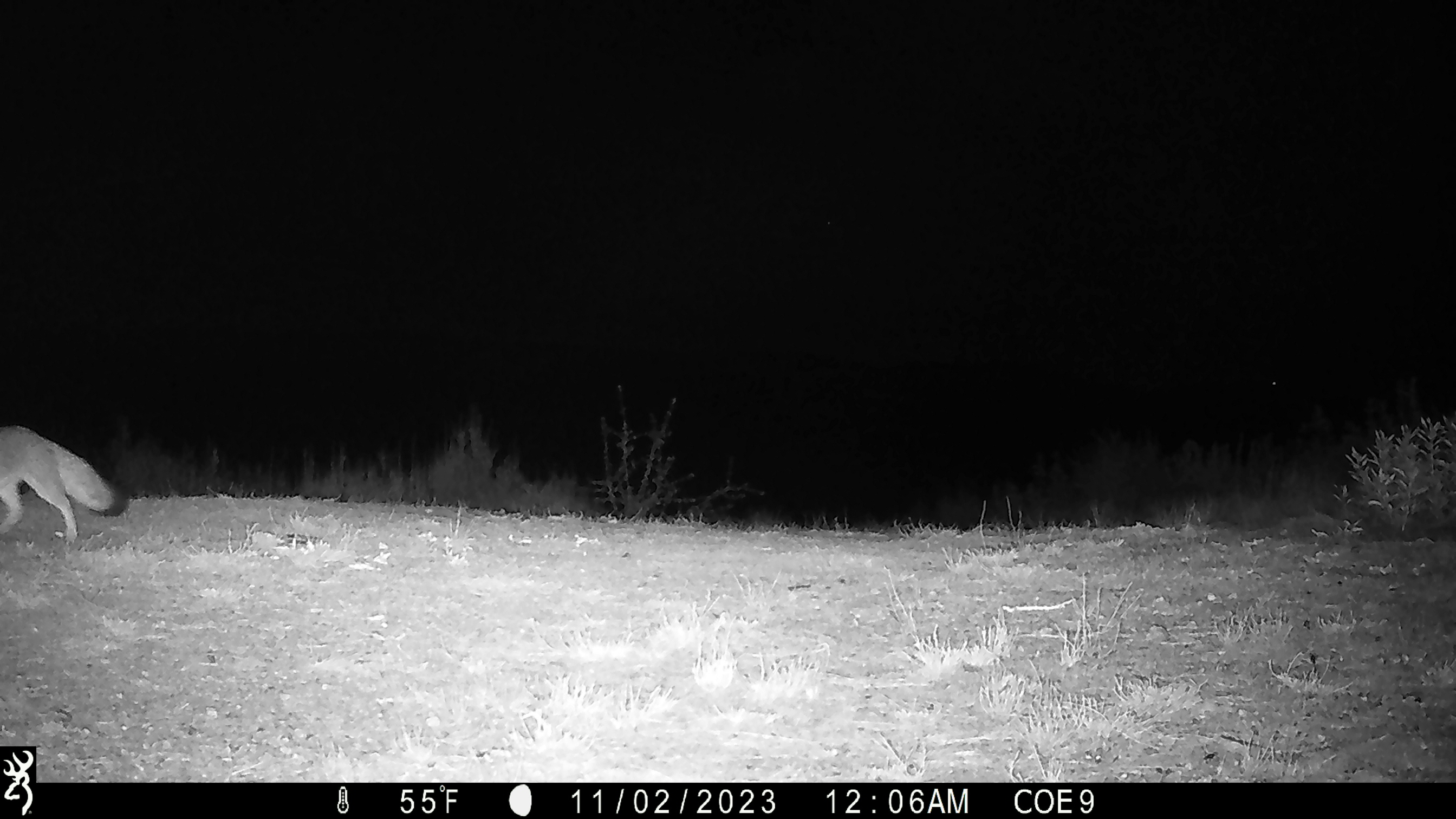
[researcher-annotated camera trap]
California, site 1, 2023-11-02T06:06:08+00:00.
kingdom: Animalia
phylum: Chordata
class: Mammalia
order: Carnivora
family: Canidae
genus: Urocyon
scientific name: Urocyon cinereoargenteus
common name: gray fox